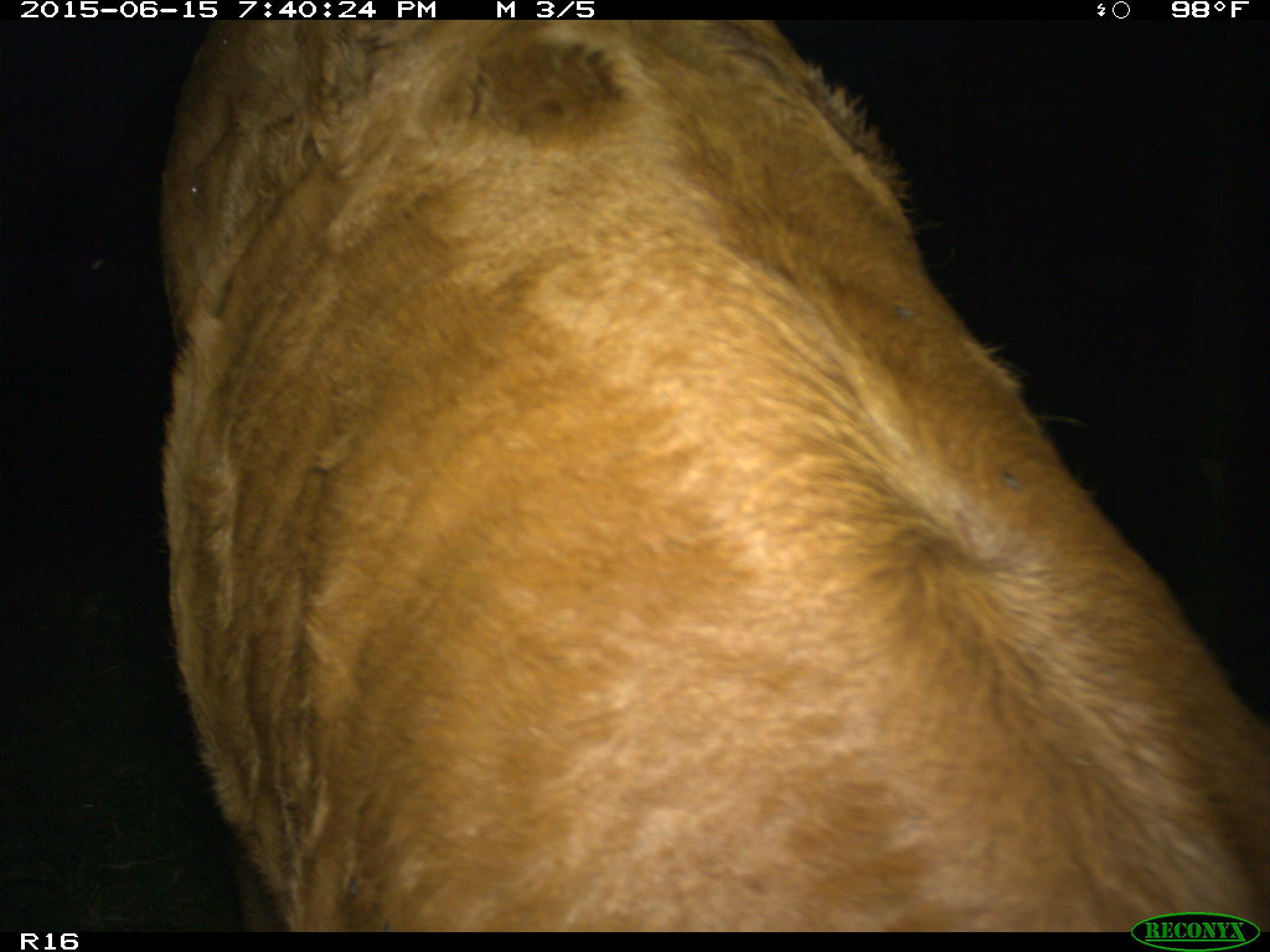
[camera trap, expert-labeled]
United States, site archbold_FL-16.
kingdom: Animalia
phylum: Chordata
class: Mammalia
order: Artiodactyla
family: Bovidae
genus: Bos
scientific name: Bos taurus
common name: domestic cow